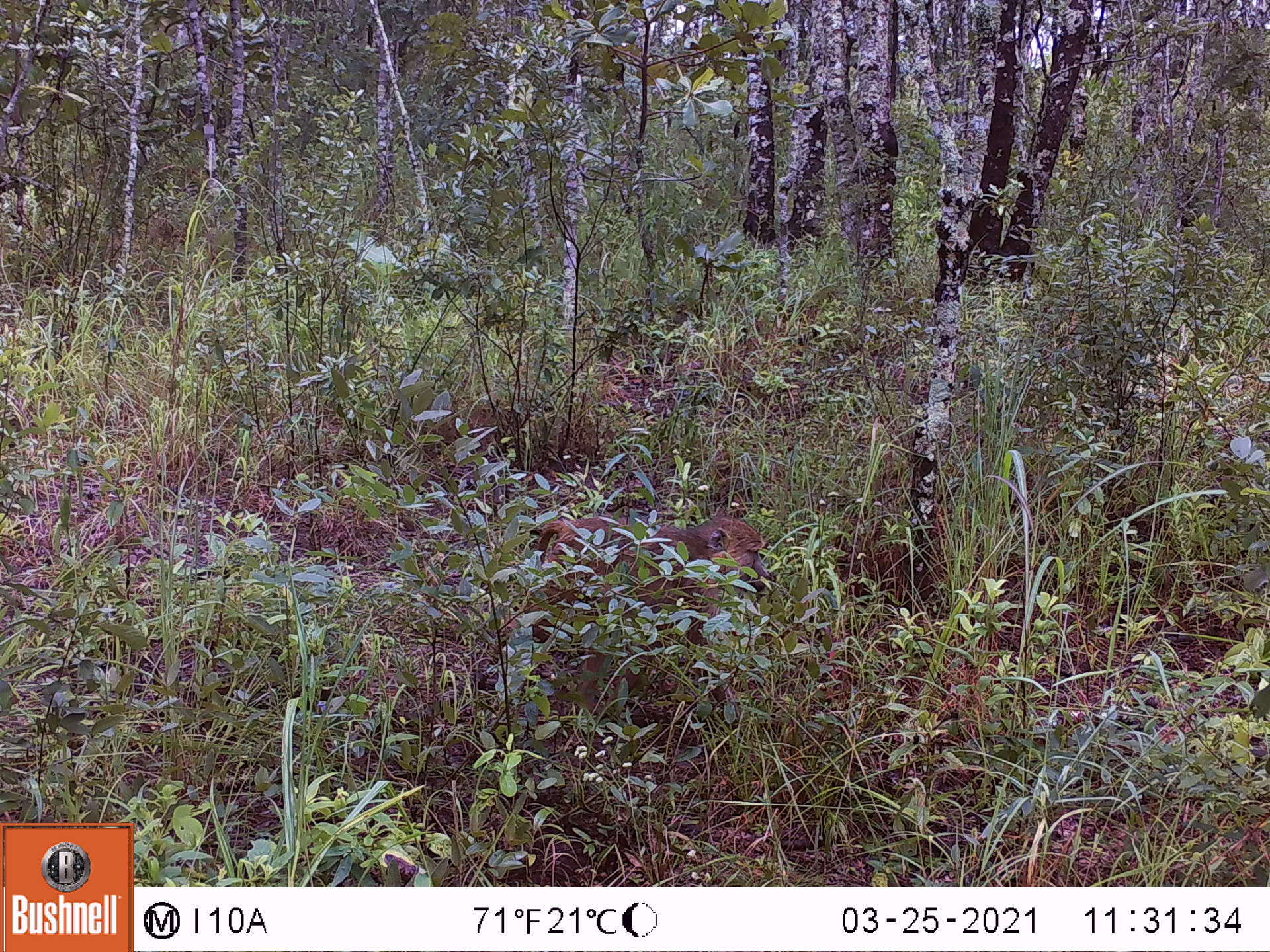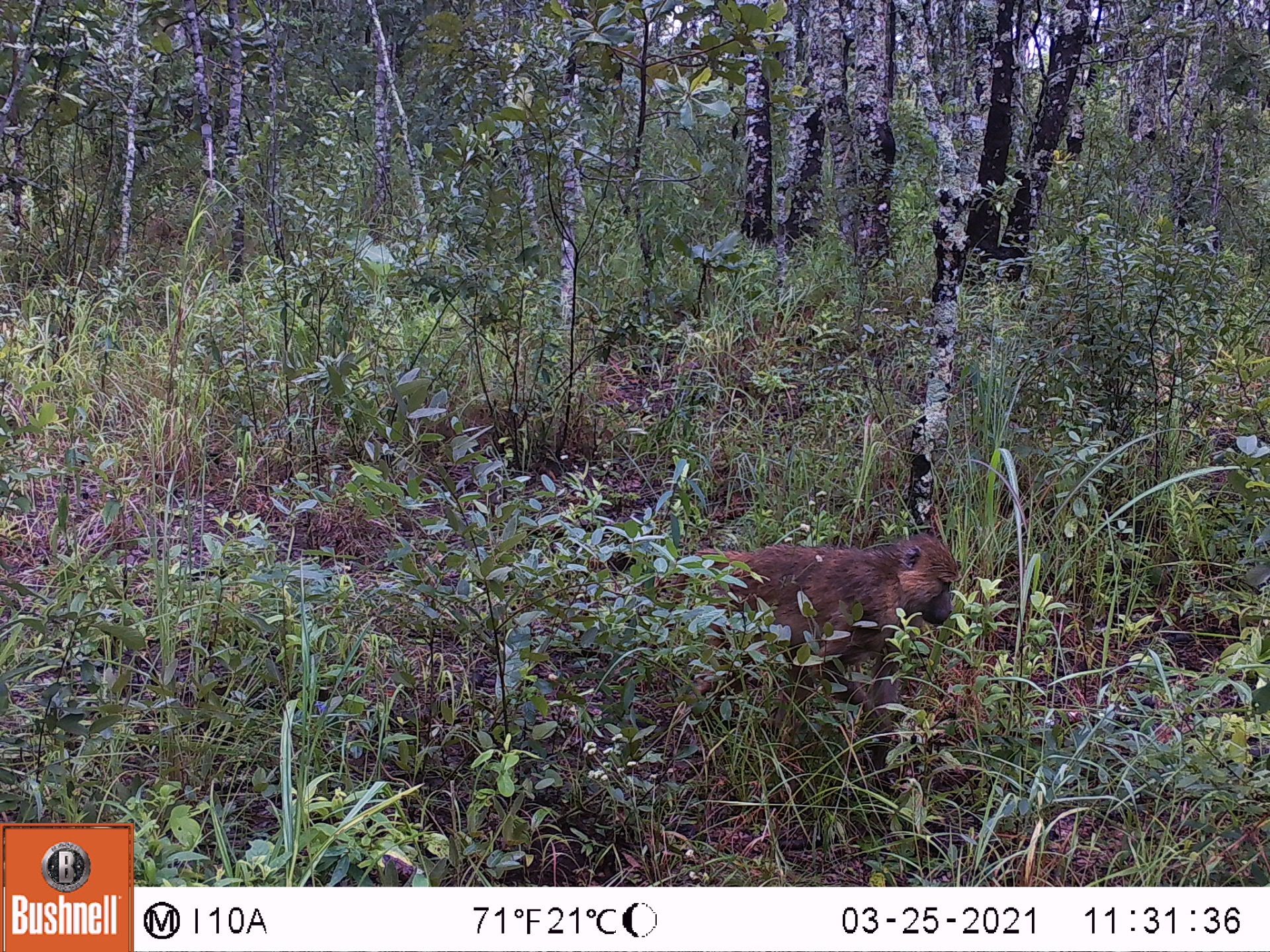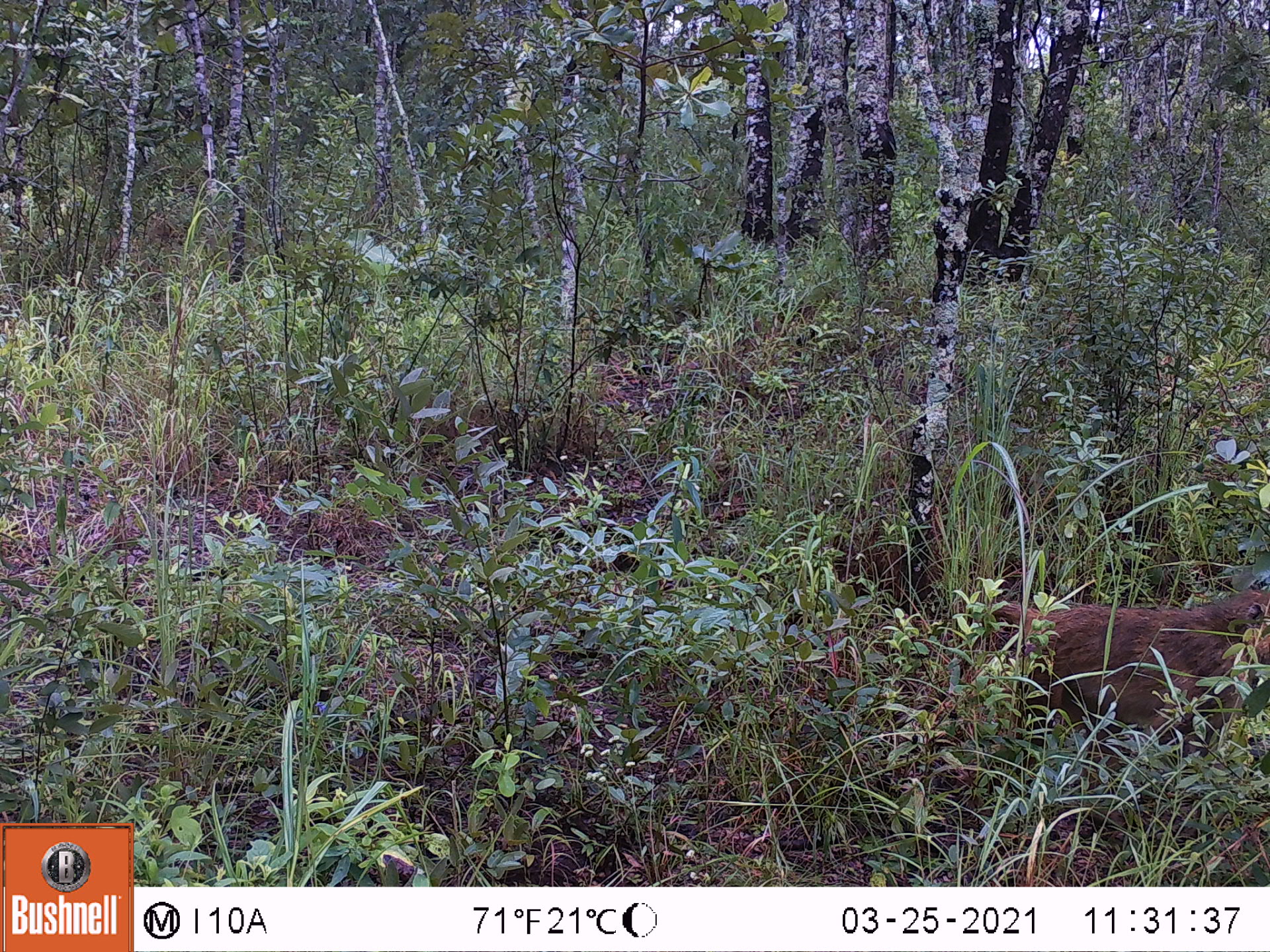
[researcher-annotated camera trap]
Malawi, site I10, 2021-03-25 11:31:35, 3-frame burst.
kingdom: Animalia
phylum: Chordata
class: Mammalia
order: Primates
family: Cercopithecidae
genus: Papio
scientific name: Papio cynocephalus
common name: yellow baboon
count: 1